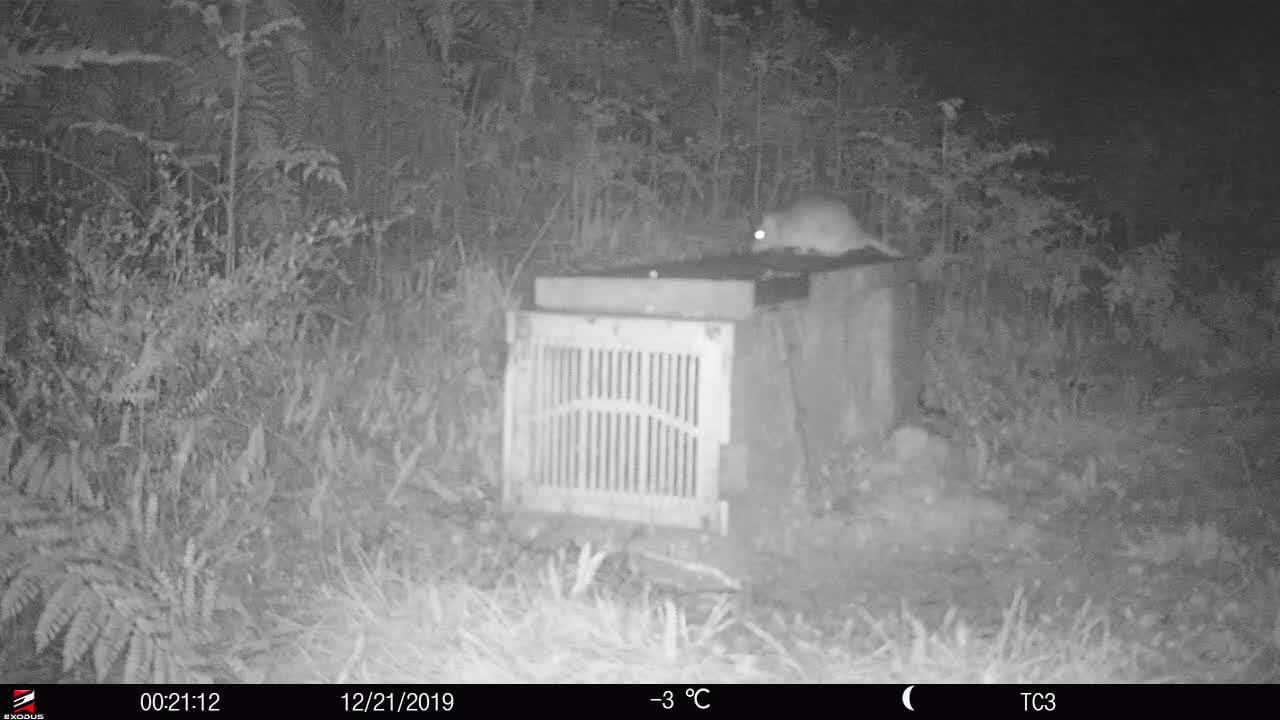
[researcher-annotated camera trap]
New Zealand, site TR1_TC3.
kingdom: Animalia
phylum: Chordata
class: Mammalia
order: Rodentia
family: Muridae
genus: Rattus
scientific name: Rattus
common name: rat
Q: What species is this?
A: Rat (Rattus).